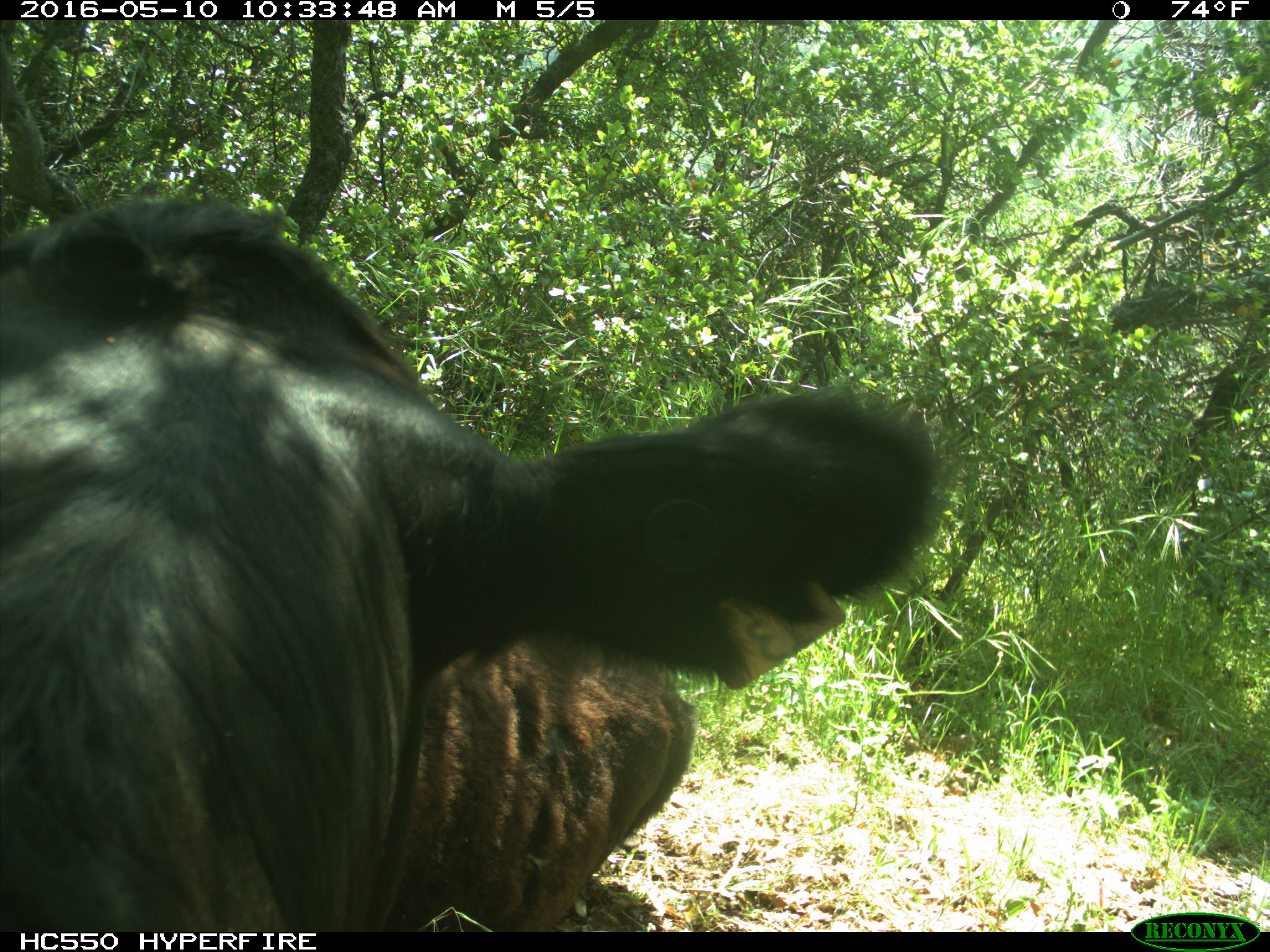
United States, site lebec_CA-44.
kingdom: Animalia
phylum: Chordata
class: Mammalia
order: Artiodactyla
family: Bovidae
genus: Bos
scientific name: Bos taurus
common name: domestic cow